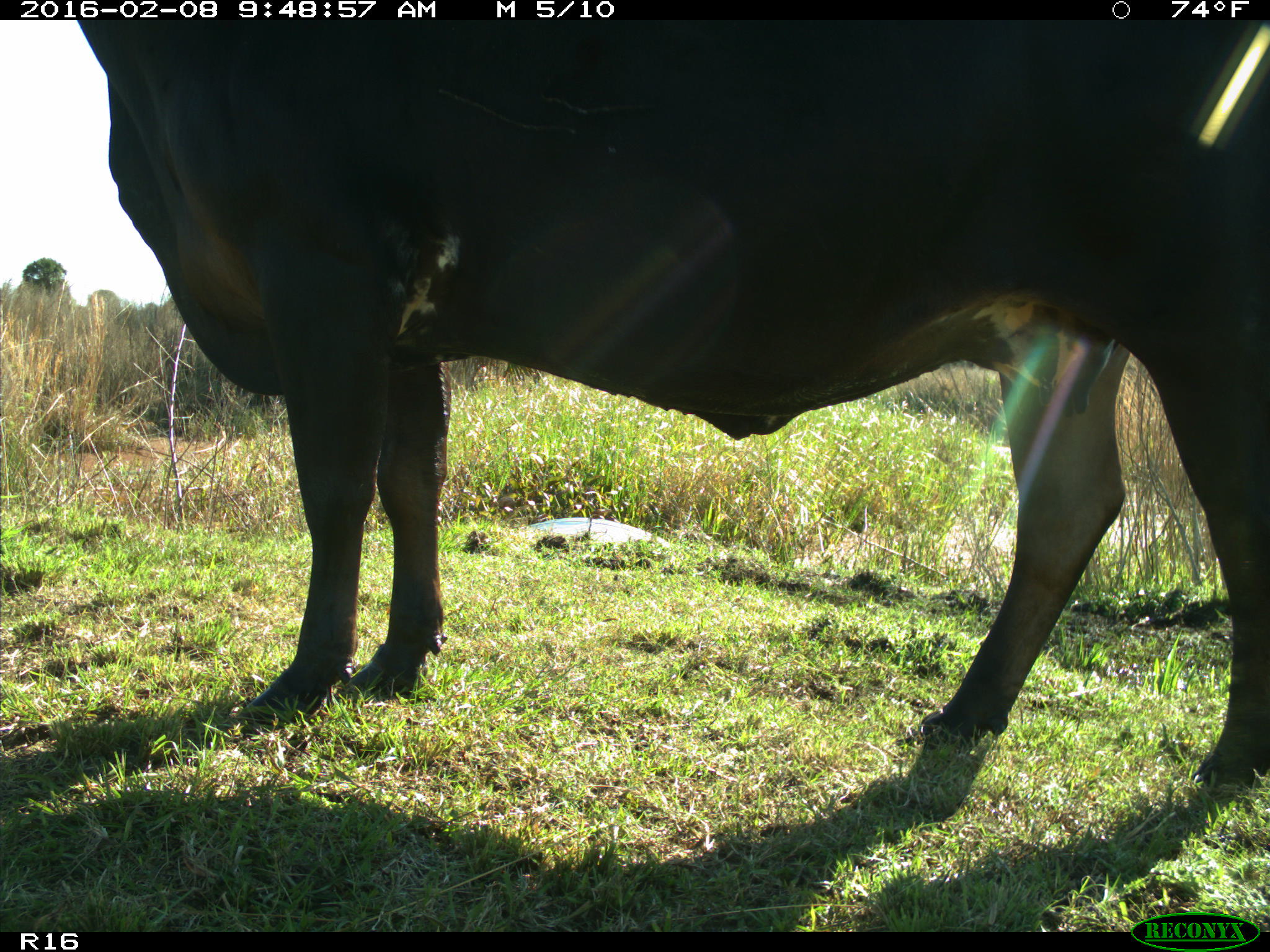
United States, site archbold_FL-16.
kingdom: Animalia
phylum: Chordata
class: Mammalia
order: Artiodactyla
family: Bovidae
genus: Bos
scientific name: Bos taurus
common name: domestic cow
Bos taurus (domestic cow).